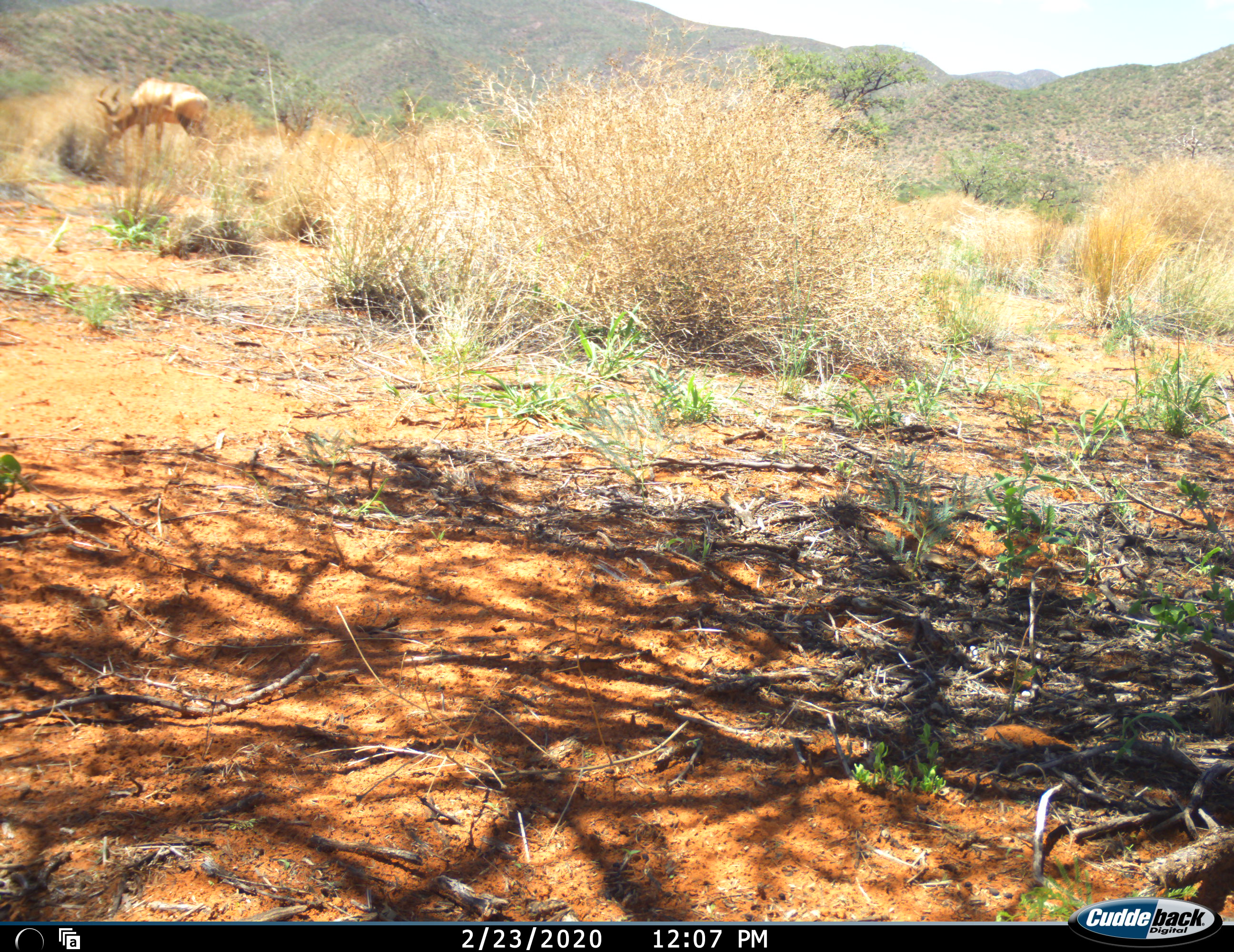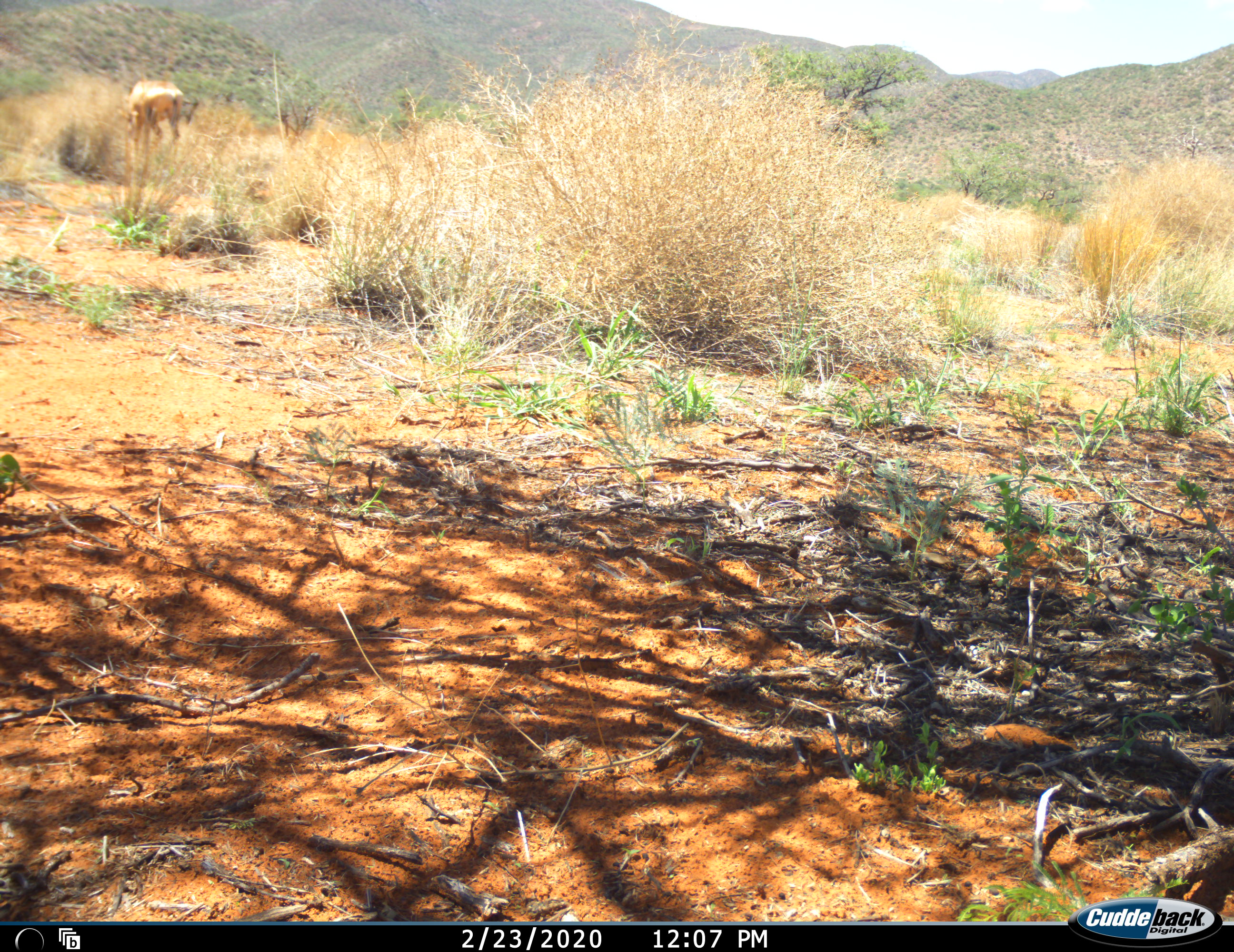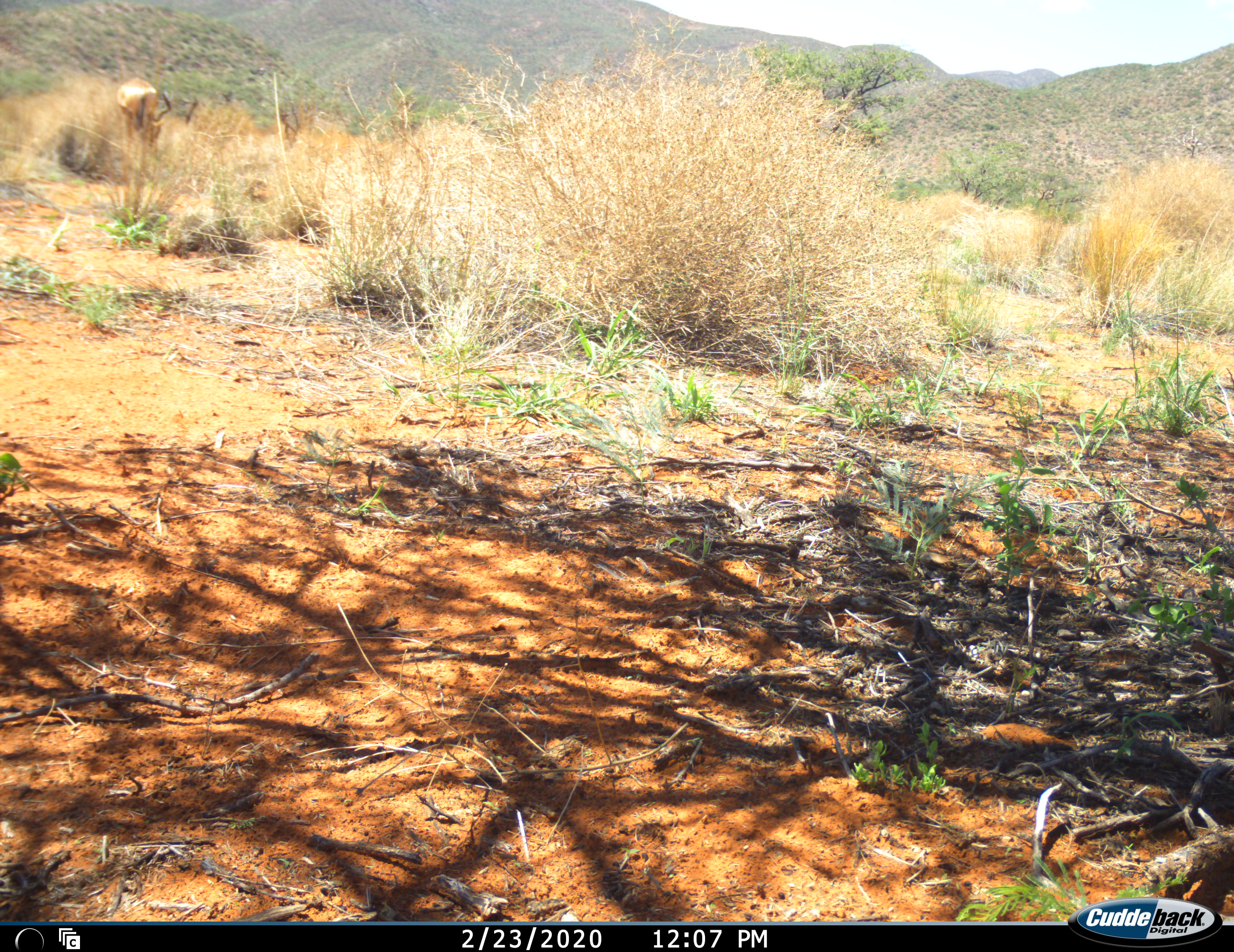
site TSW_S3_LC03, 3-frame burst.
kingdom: Animalia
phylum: Chordata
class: Mammalia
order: Artiodactyla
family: Bovidae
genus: Alcelaphus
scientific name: Alcelaphus buselaphus caama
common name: red hartebeest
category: hartebeestred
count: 1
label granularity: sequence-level